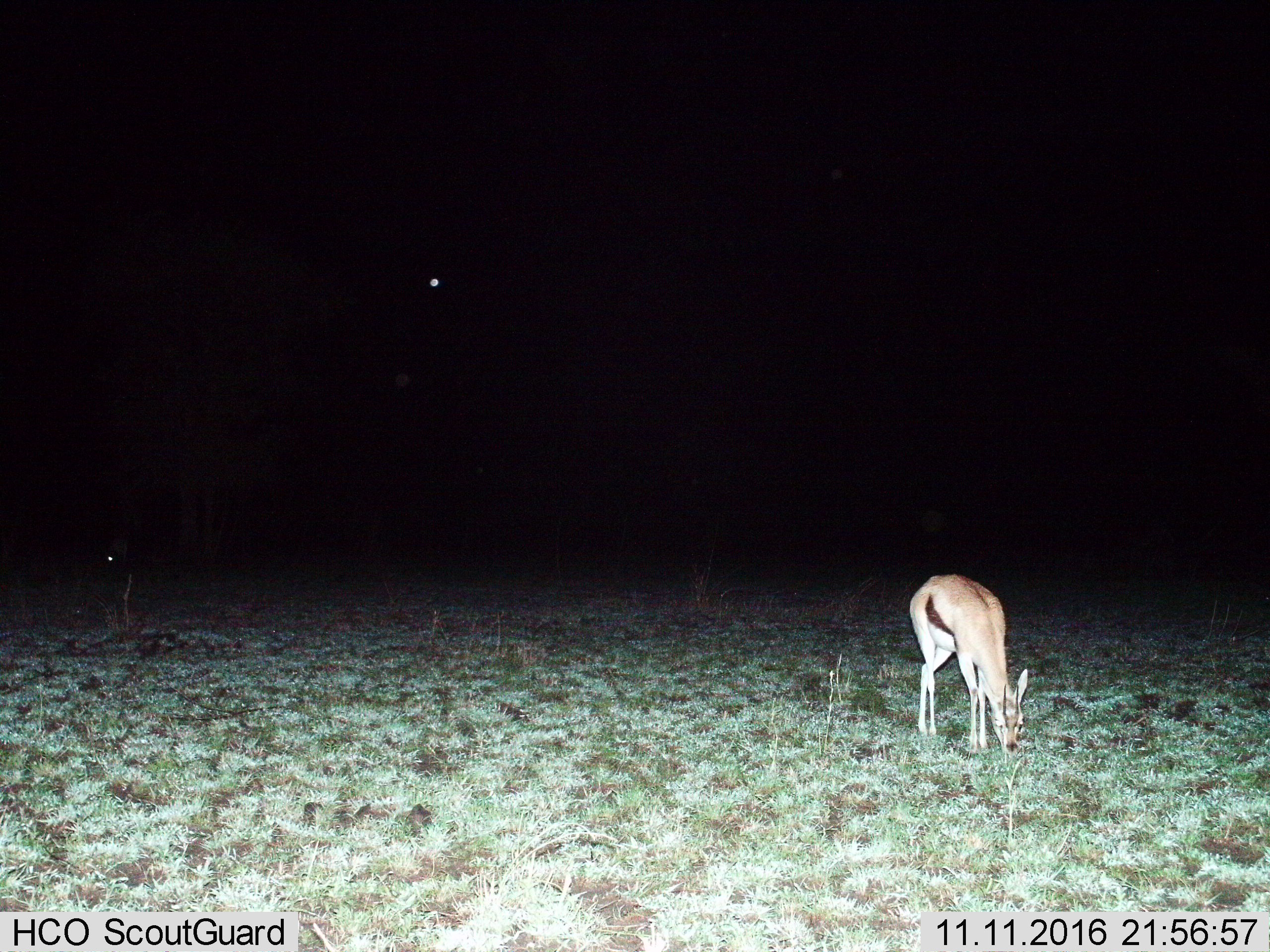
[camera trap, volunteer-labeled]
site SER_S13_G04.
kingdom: Animalia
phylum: Chordata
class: Mammalia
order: Artiodactyla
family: Bovidae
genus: Eudorcas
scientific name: Eudorcas thomsonii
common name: thomson's gazelle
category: gazellethomsons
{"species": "gazellethomsons (thomson's gazelle) (Eudorcas thomsonii)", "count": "1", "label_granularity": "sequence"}